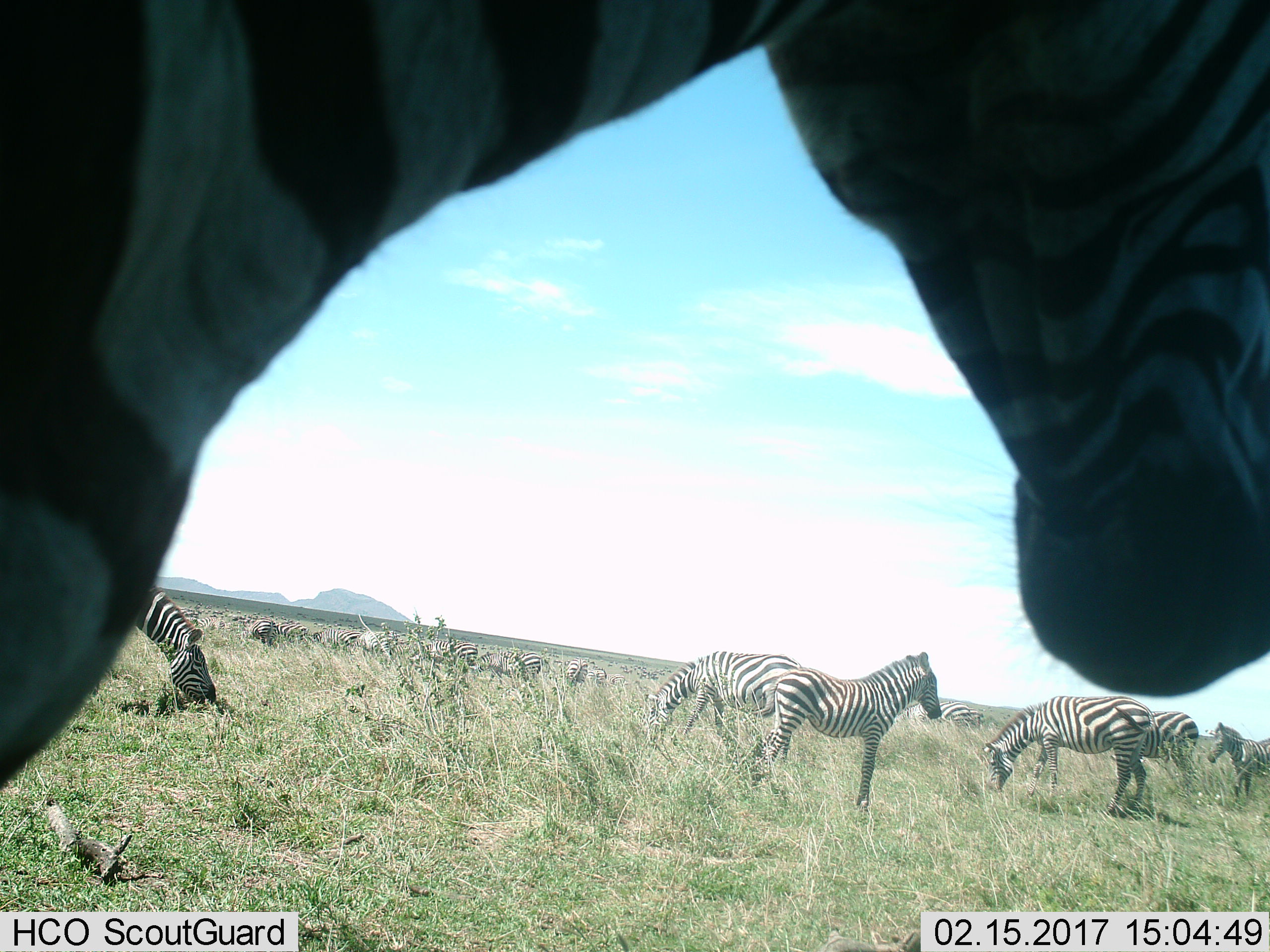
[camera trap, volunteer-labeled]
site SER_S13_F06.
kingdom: Animalia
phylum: Chordata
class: Mammalia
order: Perissodactyla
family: Equidae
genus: Equus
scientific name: Equus quagga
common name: plains zebra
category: zebraplains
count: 11-50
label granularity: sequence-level